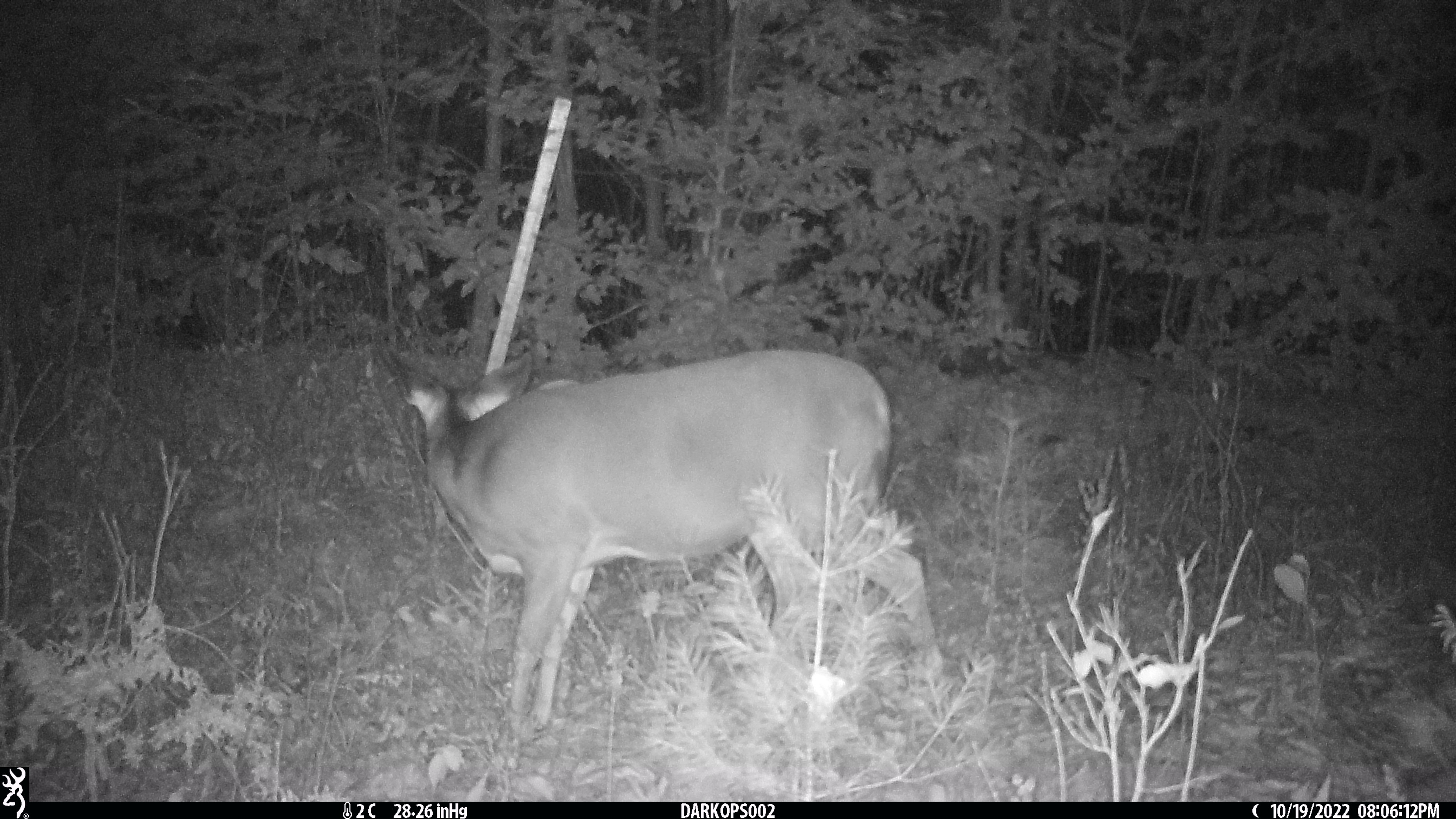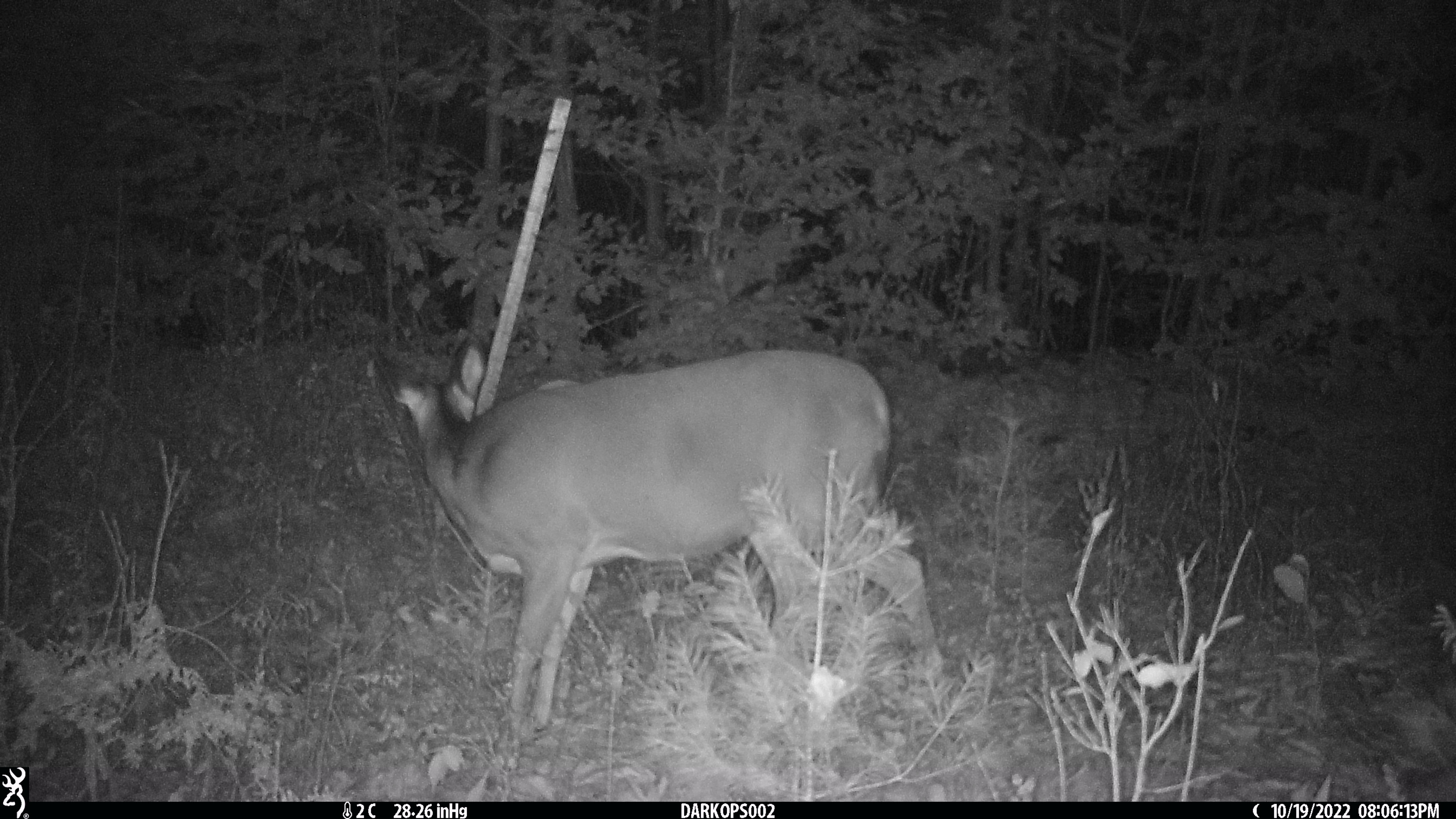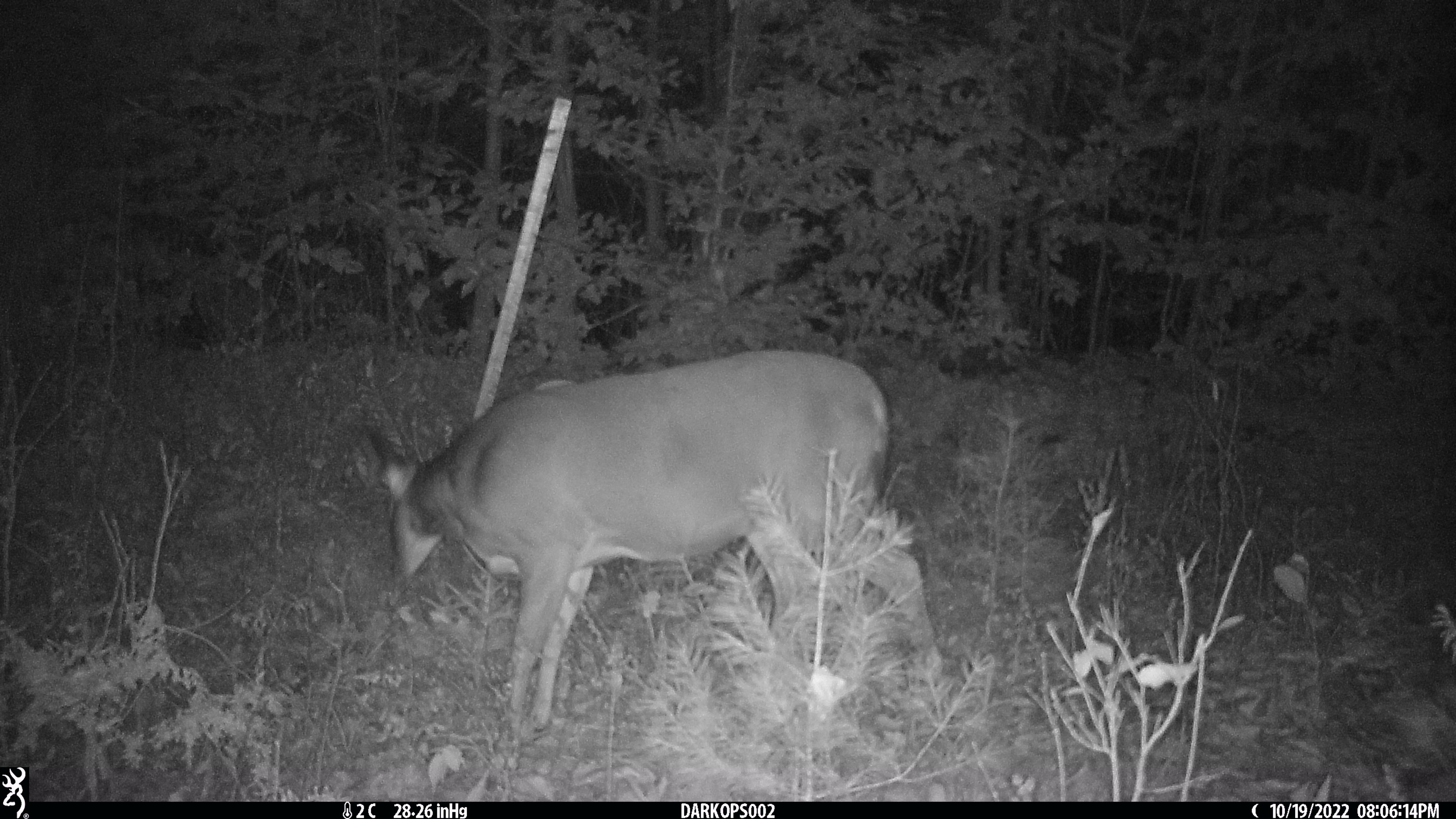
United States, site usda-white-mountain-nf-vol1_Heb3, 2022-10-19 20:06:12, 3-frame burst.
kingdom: Animalia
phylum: Chordata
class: Mammalia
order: Artiodactyla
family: Cervidae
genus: Odocoileus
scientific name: Odocoileus virginianus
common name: white-tailed deer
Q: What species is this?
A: White-tailed deer (Odocoileus virginianus).